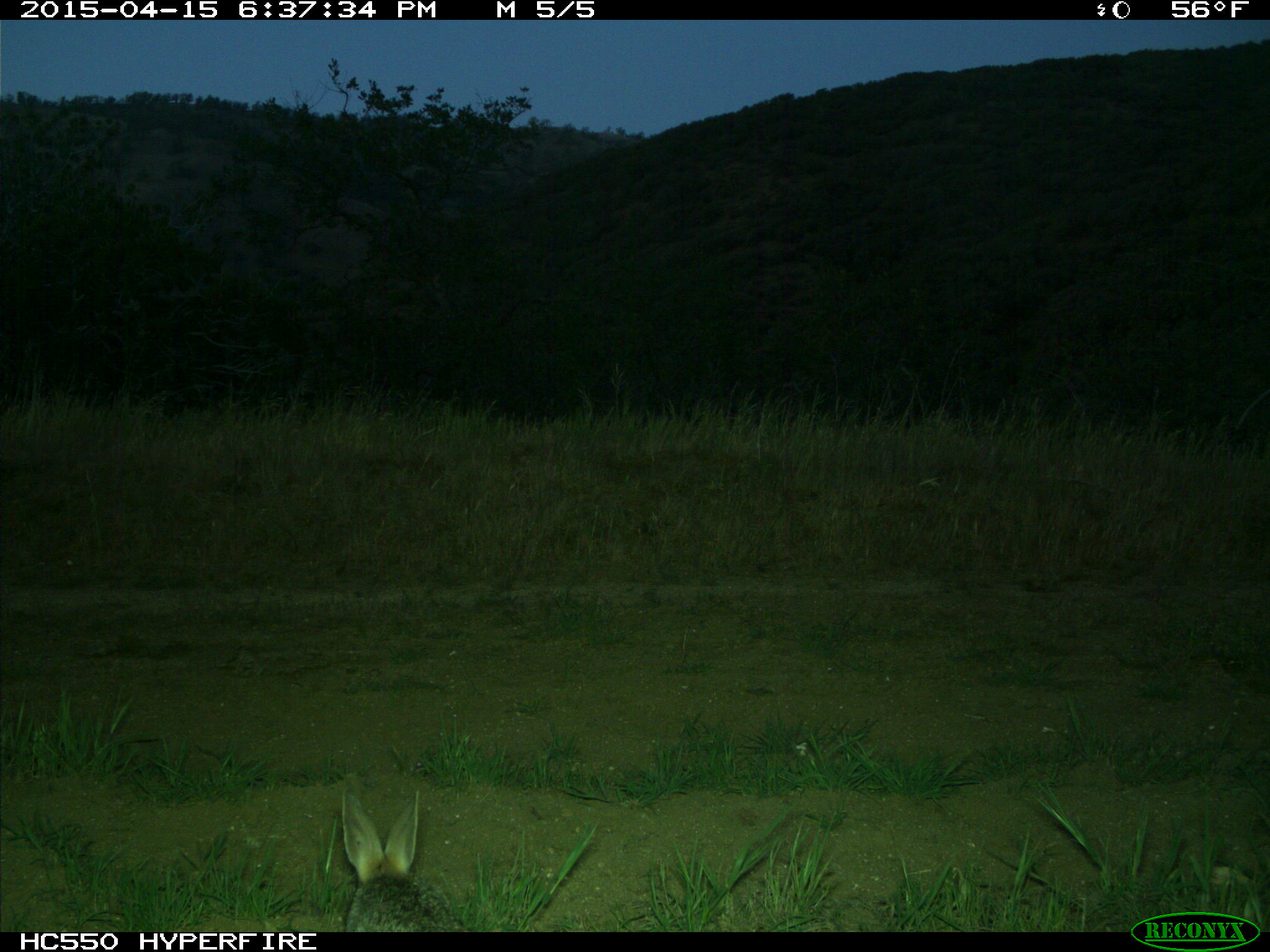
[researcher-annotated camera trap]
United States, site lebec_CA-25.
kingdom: Animalia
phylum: Chordata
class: Mammalia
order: Lagomorpha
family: Leporidae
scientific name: Leporidae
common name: rabbits and hares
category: unidentified rabbit